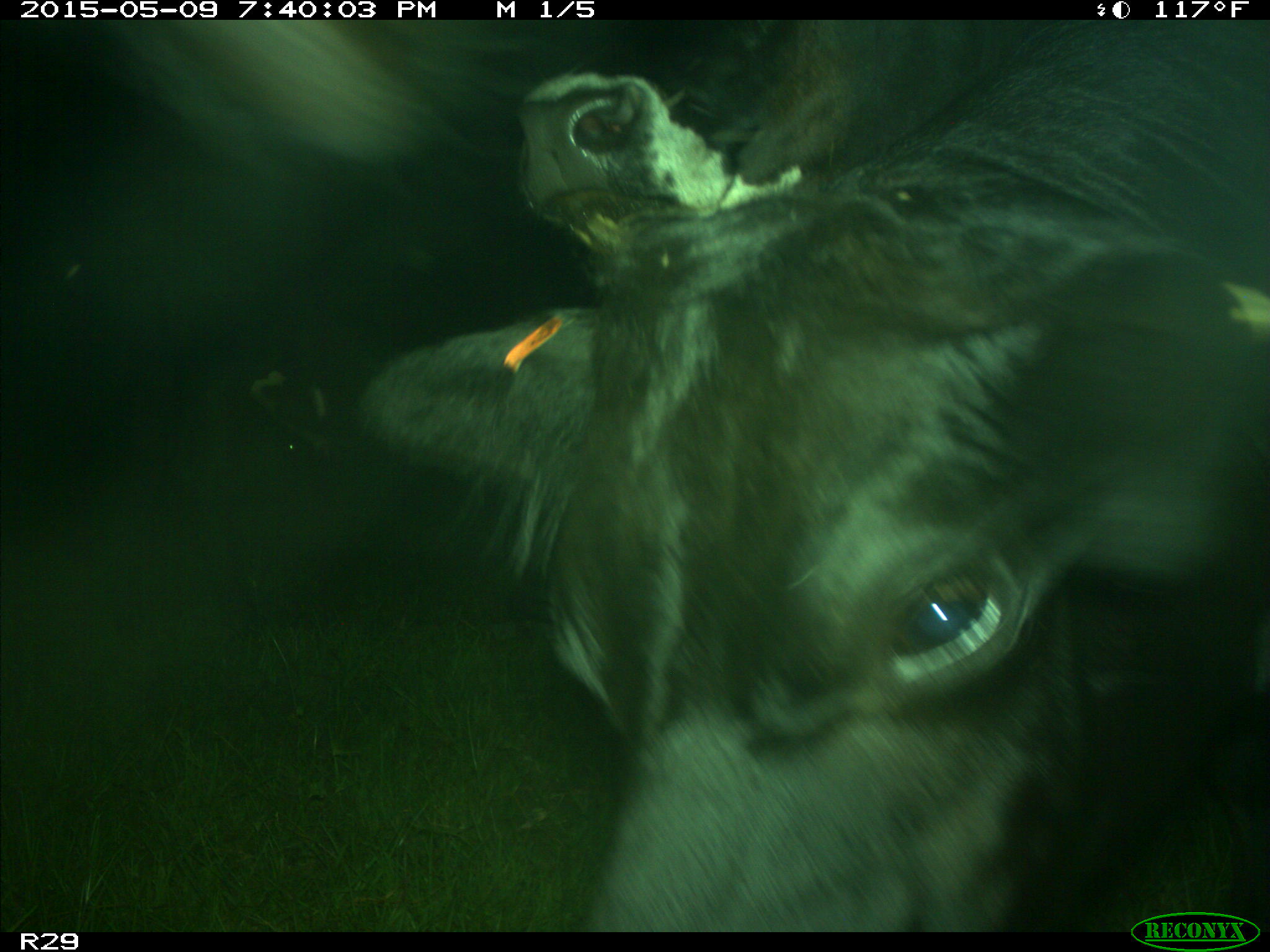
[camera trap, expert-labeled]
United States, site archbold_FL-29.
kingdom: Animalia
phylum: Chordata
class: Mammalia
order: Artiodactyla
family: Bovidae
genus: Bos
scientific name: Bos taurus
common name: domestic cow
Bos taurus (domestic cow).